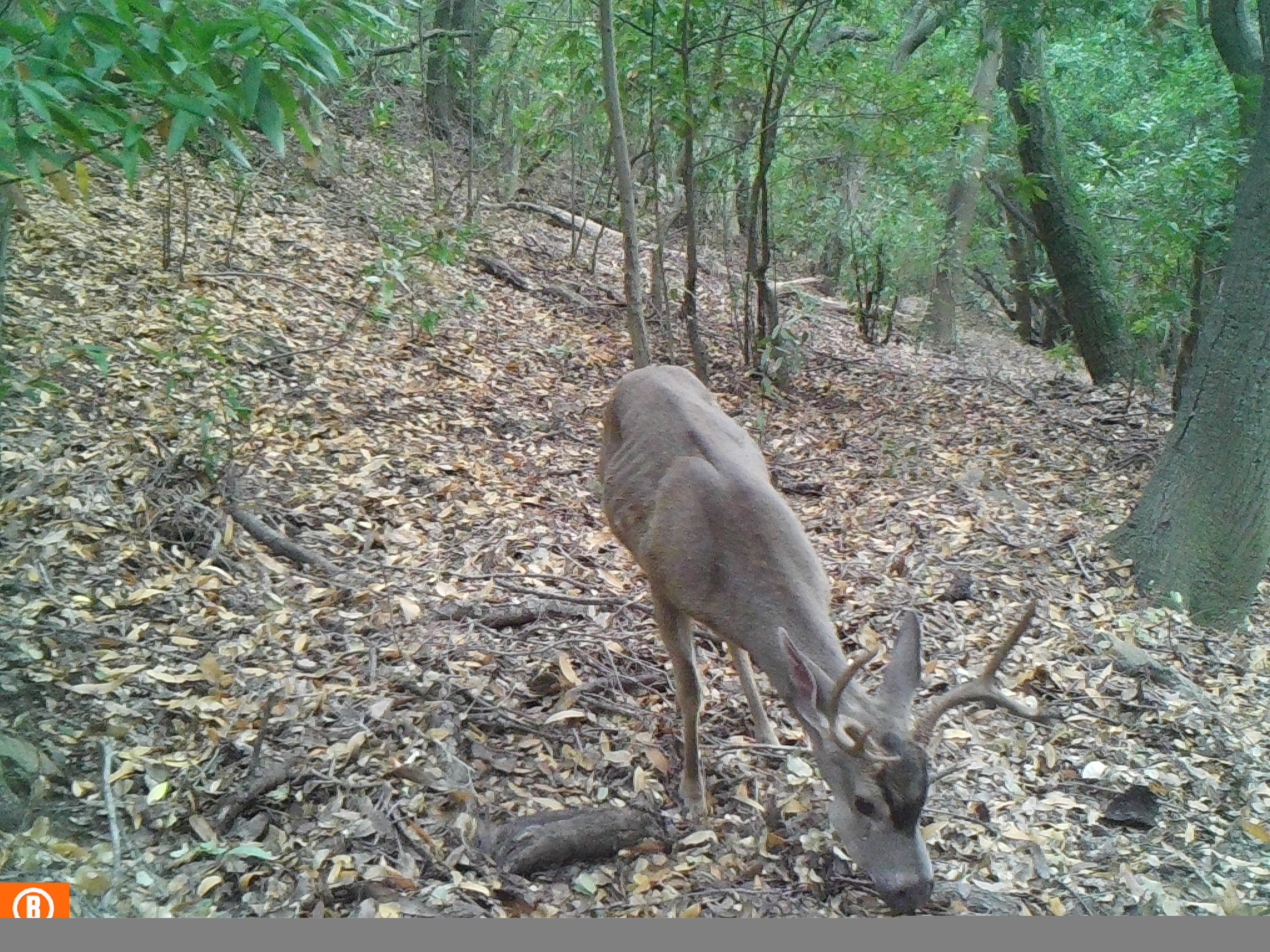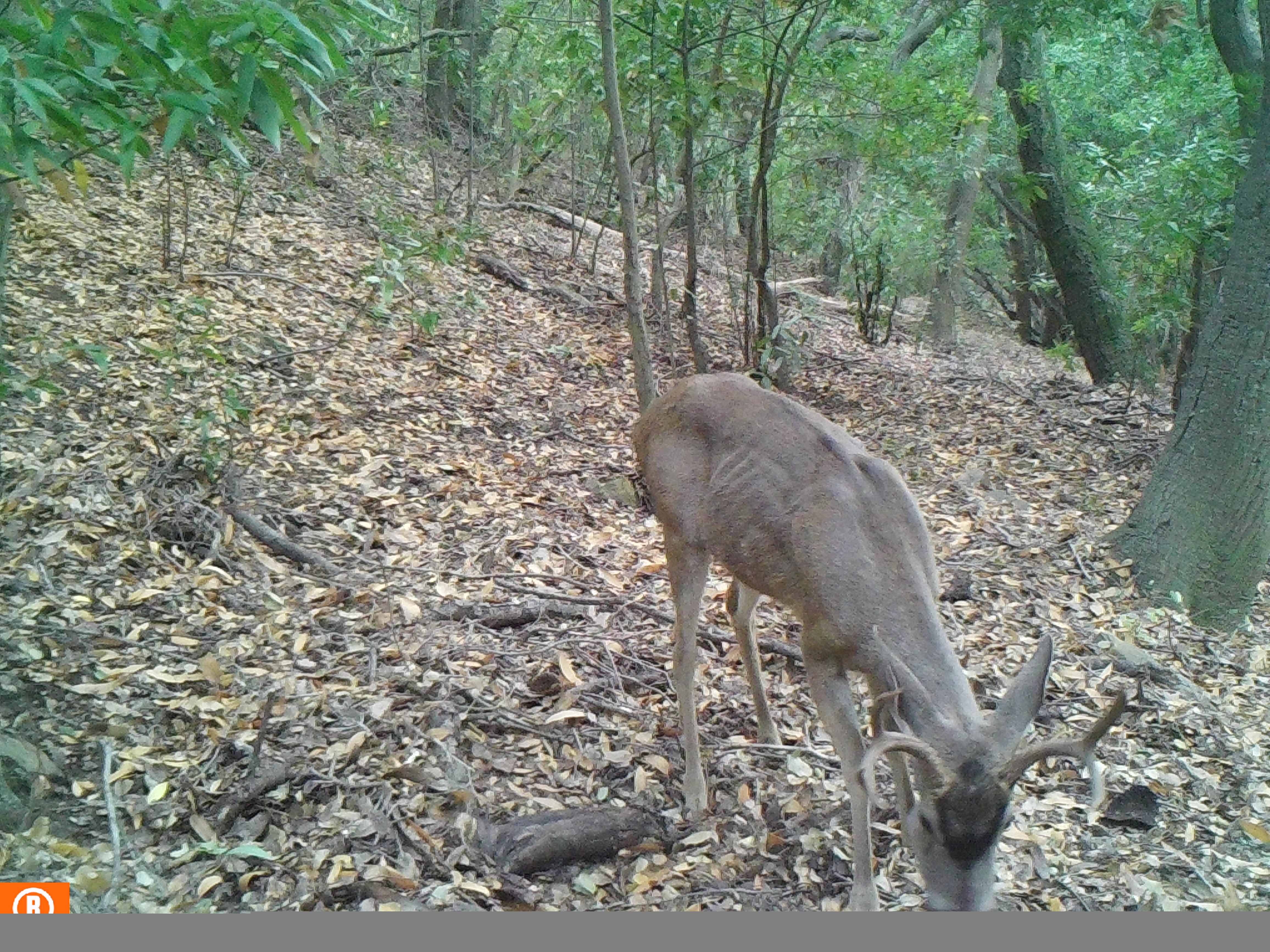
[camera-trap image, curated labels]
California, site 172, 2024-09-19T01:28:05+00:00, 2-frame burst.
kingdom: Animalia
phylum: Chordata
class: Mammalia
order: Artiodactyla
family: Cervidae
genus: Odocoileus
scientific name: Odocoileus hemionus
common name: mule deer